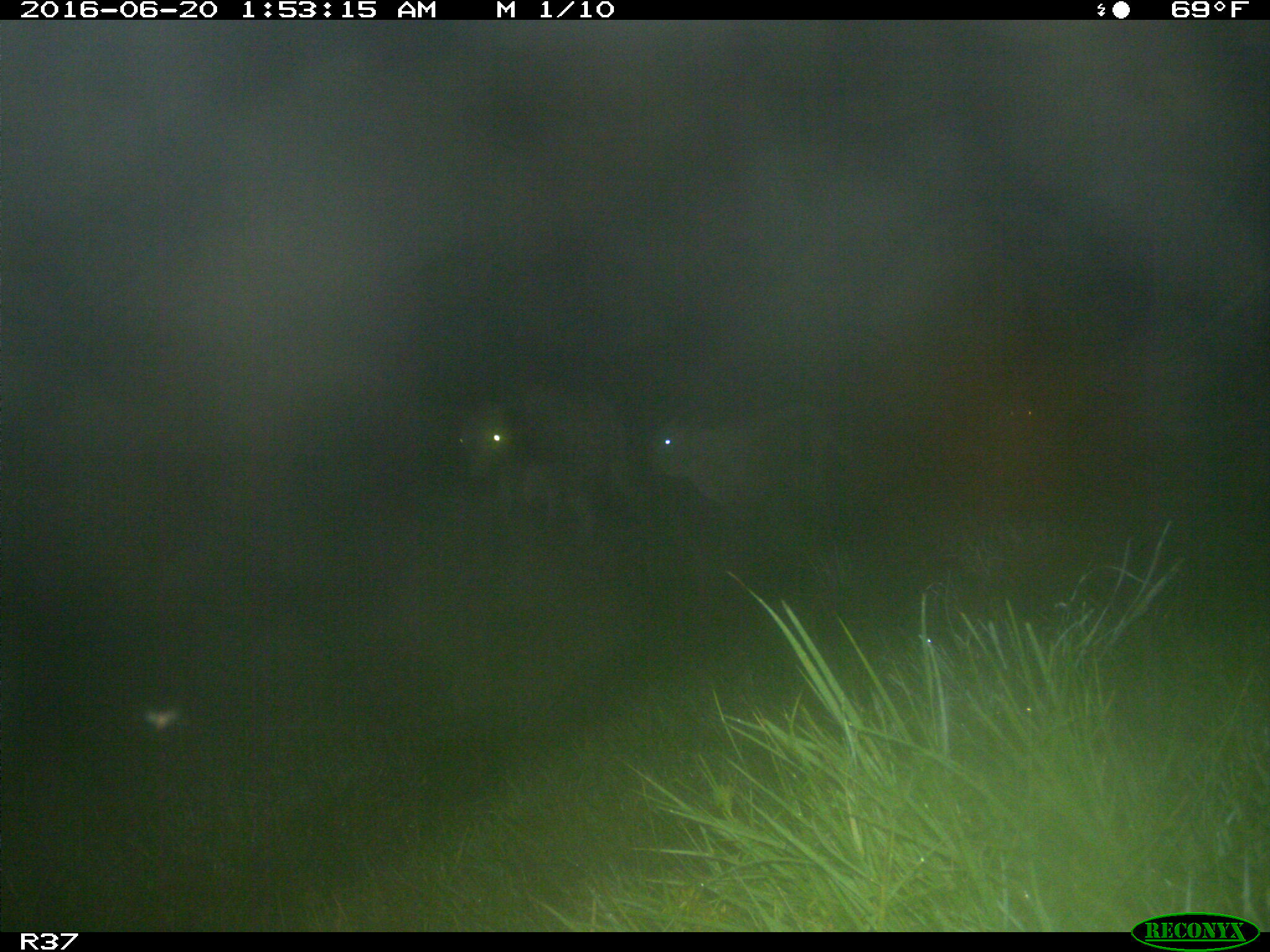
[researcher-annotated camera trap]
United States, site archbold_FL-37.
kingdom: Animalia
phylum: Chordata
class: Mammalia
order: Artiodactyla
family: Bovidae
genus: Bos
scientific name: Bos taurus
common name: domestic cow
Bos taurus (domestic cow).